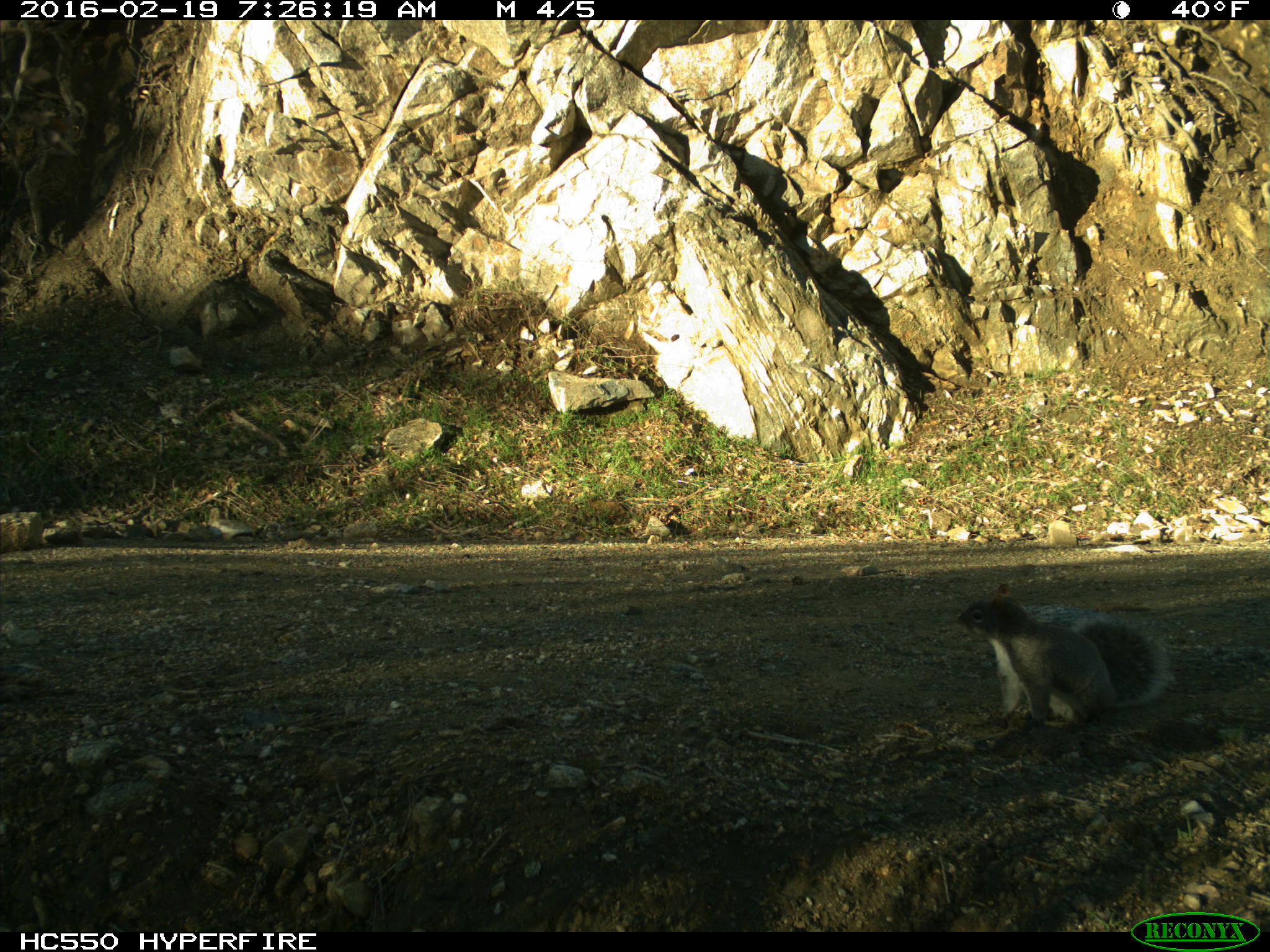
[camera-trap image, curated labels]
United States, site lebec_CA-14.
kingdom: Animalia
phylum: Chordata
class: Mammalia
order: Rodentia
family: Sciuridae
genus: Sciurus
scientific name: Sciurus carolinensis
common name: eastern gray squirrel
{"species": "Sciurus carolinensis (eastern gray squirrel)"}